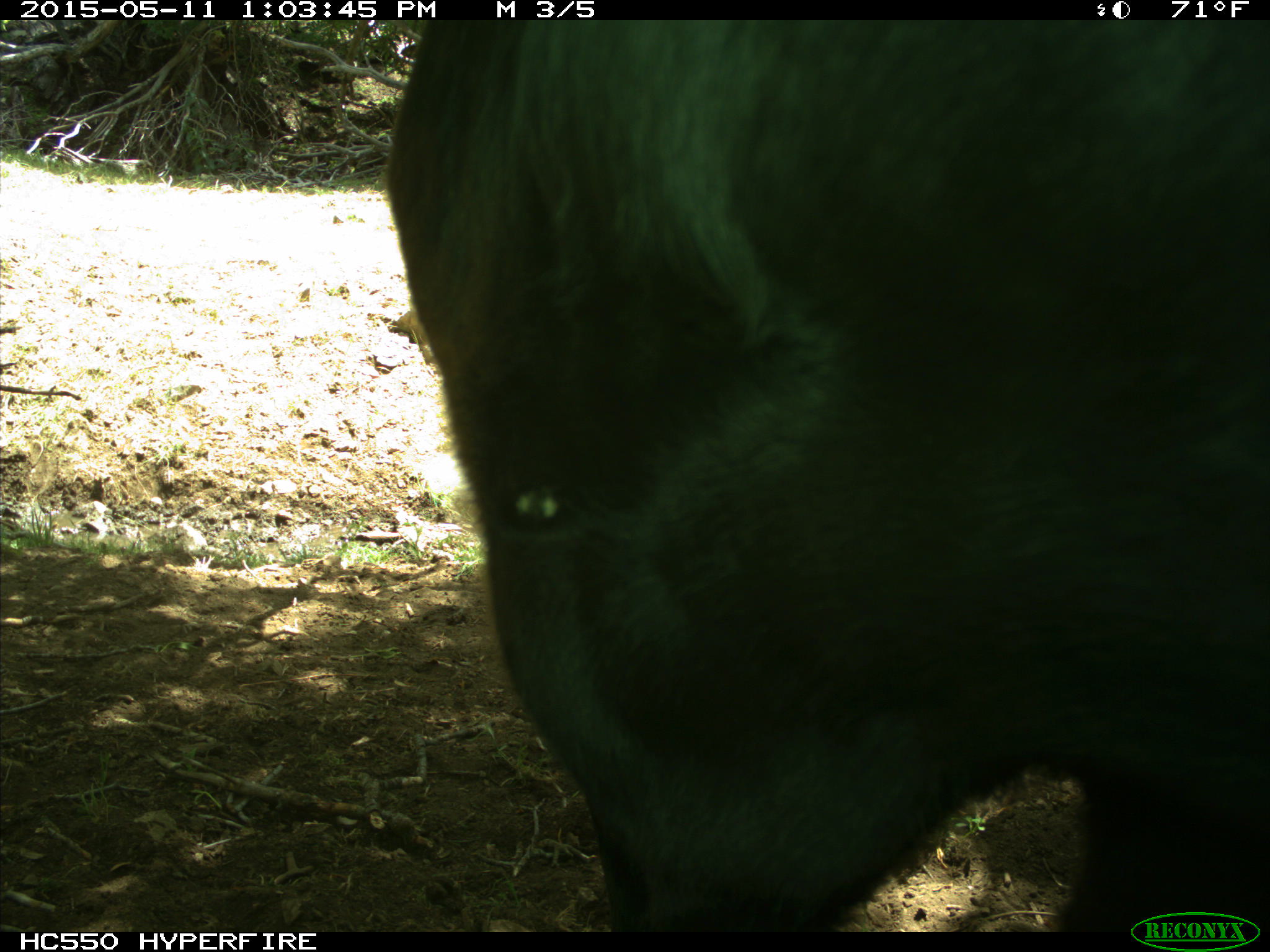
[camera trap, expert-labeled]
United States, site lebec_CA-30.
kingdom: Animalia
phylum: Chordata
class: Mammalia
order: Artiodactyla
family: Bovidae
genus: Bos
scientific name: Bos taurus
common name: domestic cow